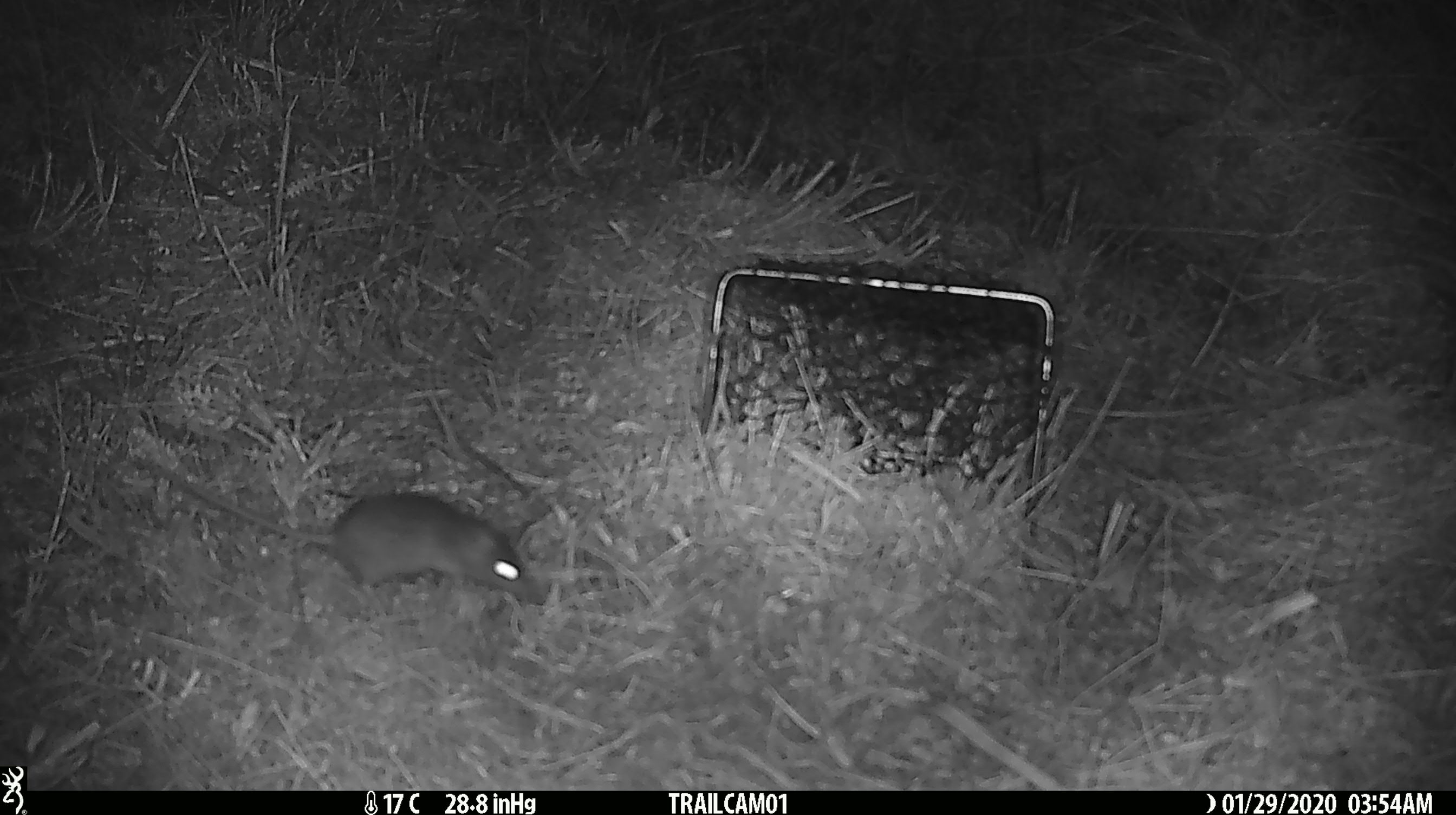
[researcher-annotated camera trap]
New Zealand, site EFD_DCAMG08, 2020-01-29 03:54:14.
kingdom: Animalia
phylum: Chordata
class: Mammalia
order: Rodentia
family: Muridae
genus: Mus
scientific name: Mus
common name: mouse